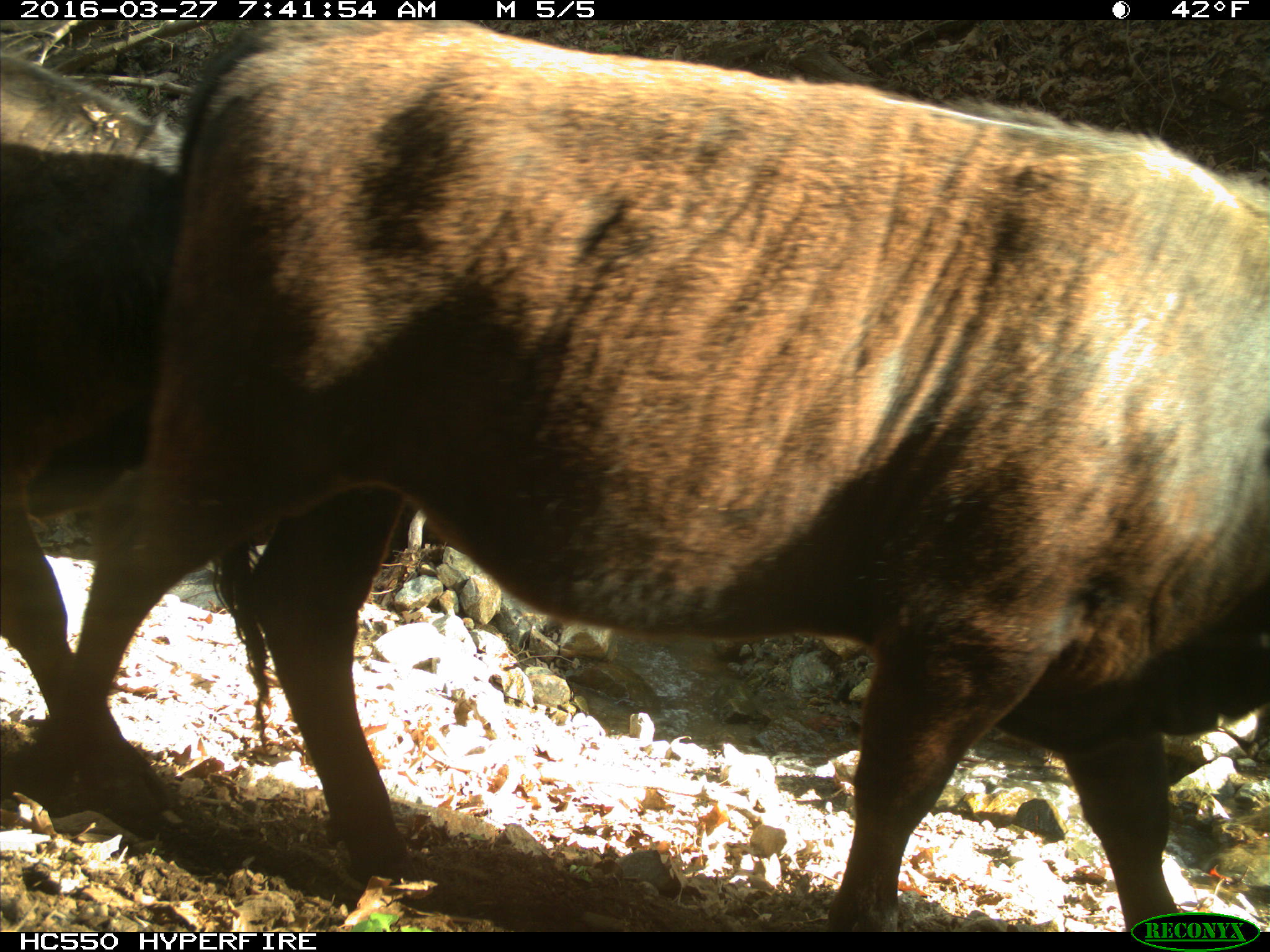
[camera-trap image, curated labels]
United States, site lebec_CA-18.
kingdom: Animalia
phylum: Chordata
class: Mammalia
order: Artiodactyla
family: Bovidae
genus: Bos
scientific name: Bos taurus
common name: domestic cow